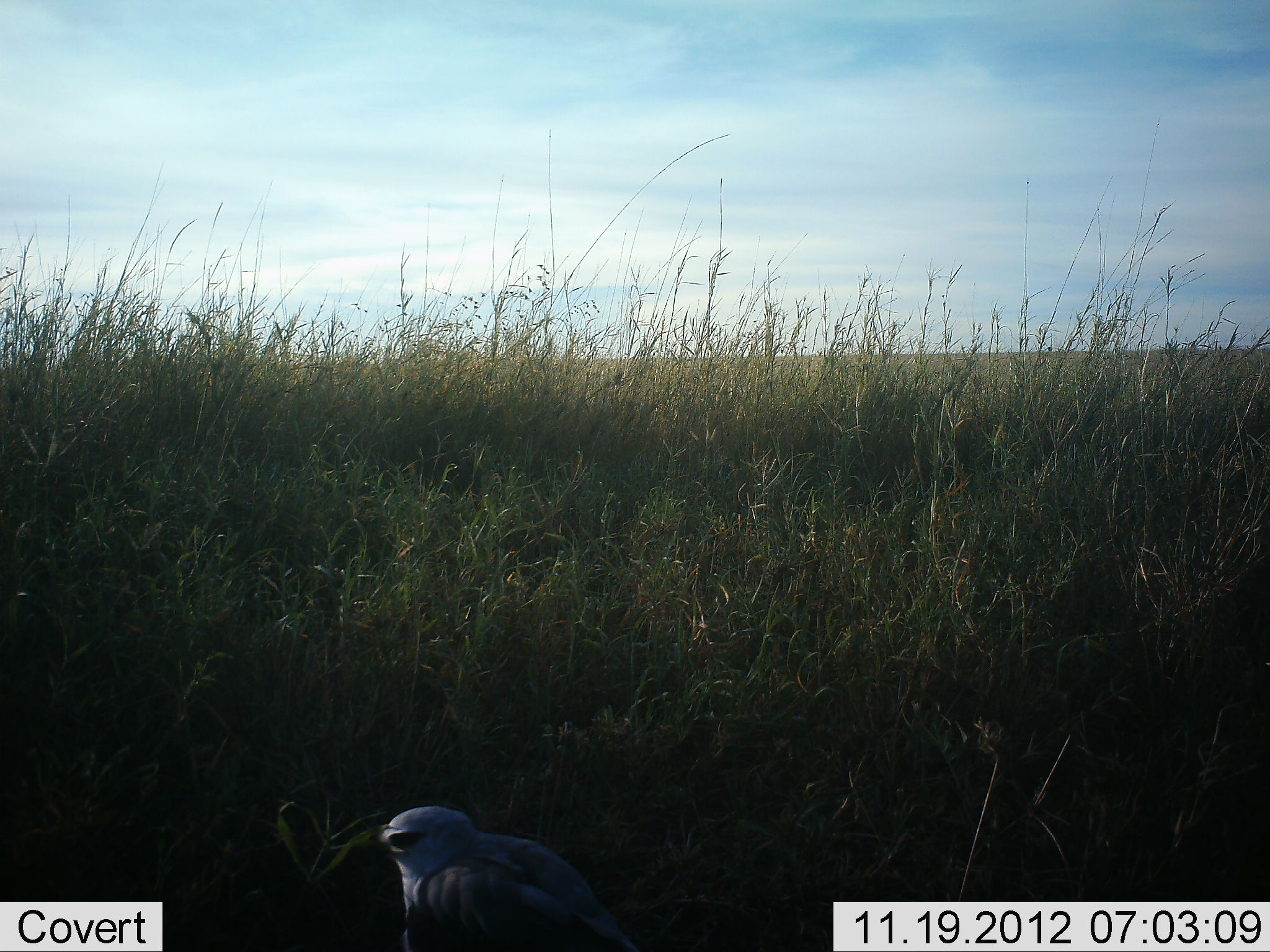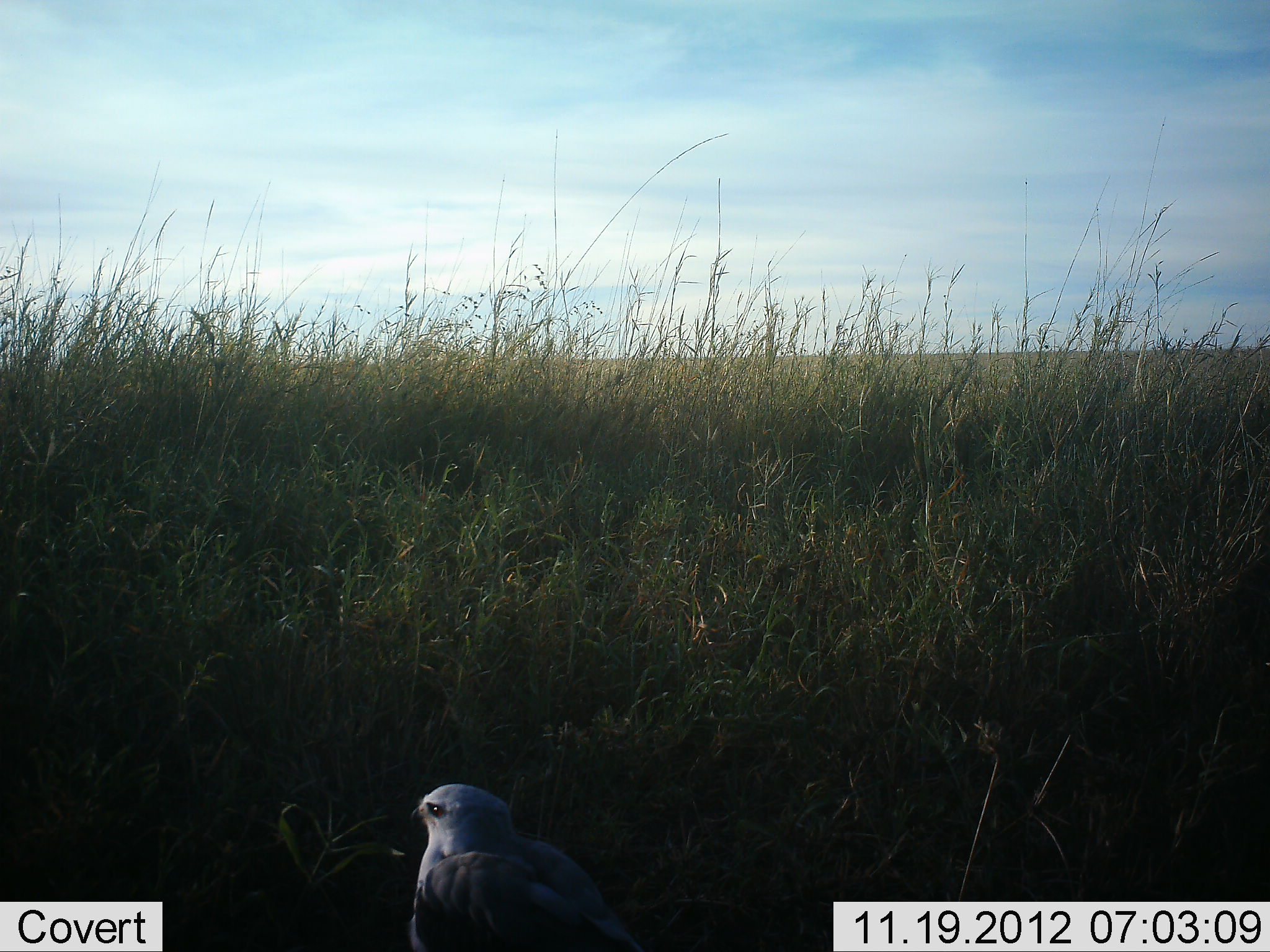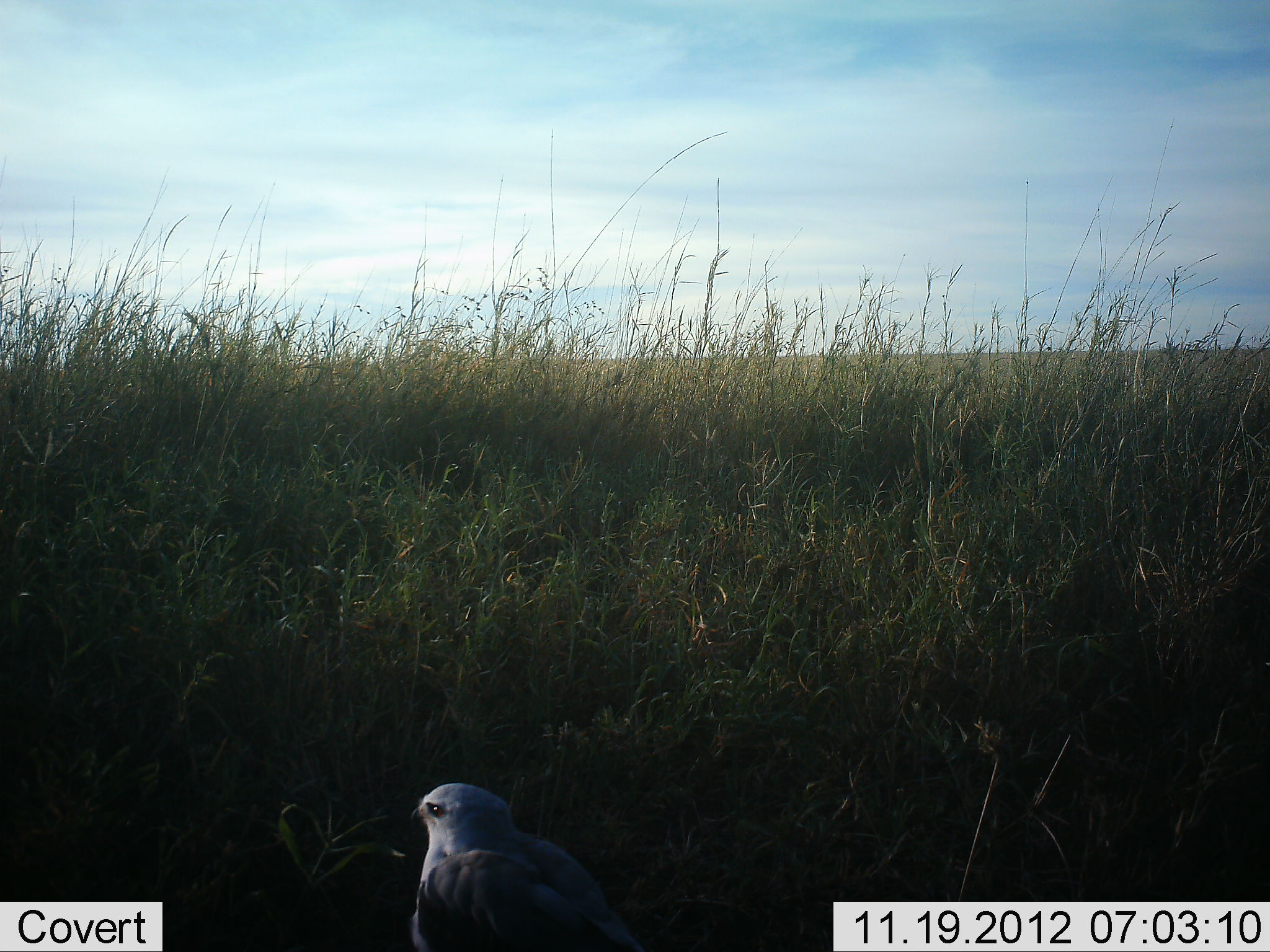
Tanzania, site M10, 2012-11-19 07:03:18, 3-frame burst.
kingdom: Animalia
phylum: Chordata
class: Aves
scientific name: Aves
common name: bird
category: otherbird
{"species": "otherbird (bird) (Aves)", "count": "1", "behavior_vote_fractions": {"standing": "90%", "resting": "10%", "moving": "0%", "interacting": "0%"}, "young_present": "0%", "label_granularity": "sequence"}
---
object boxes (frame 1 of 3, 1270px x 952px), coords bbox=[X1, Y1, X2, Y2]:
animal: bbox=[324, 802, 643, 952]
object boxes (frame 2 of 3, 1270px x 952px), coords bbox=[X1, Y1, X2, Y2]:
animal: bbox=[401, 782, 642, 952]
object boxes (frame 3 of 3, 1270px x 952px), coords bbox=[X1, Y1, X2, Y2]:
animal: bbox=[404, 780, 642, 952]